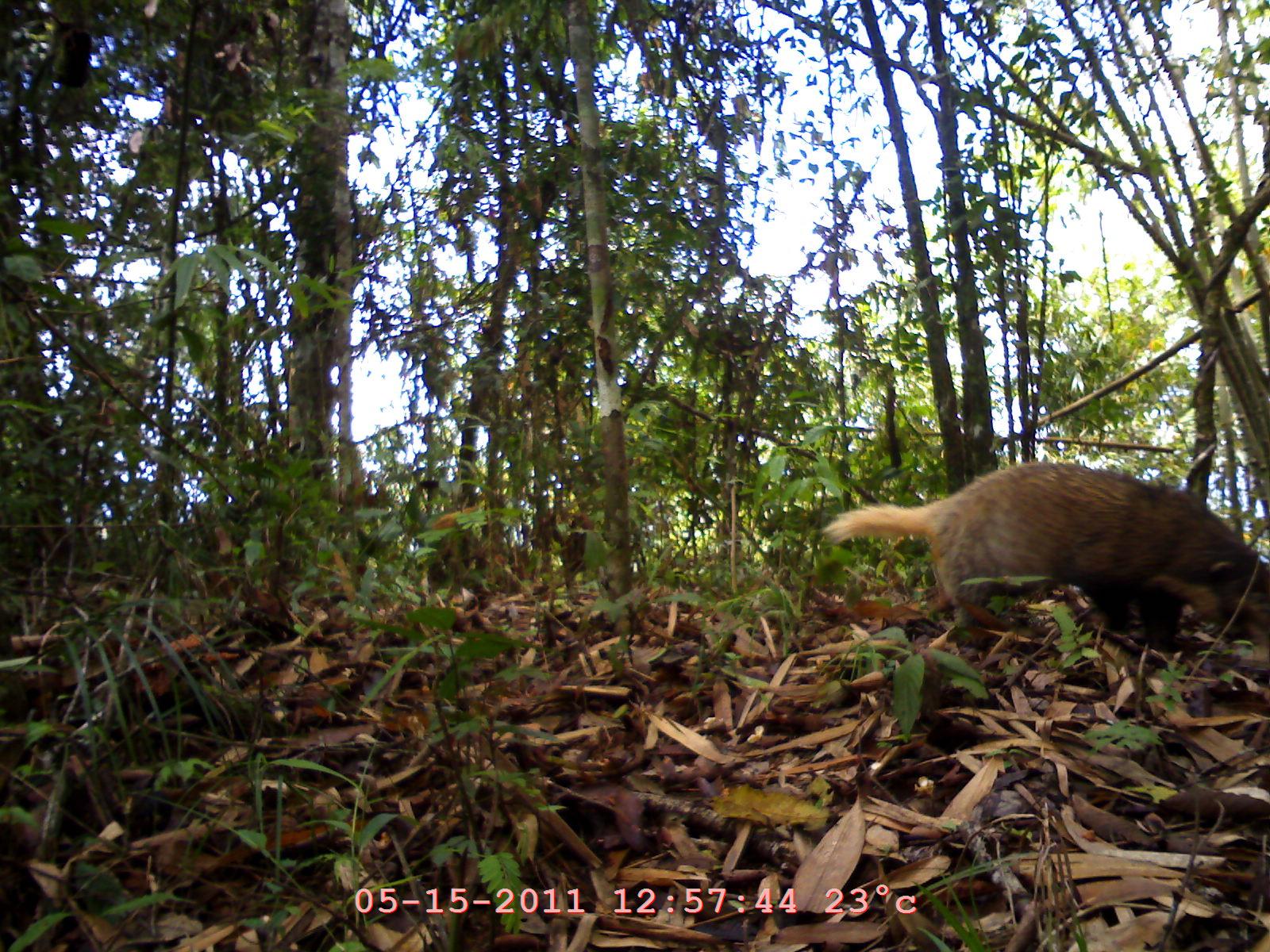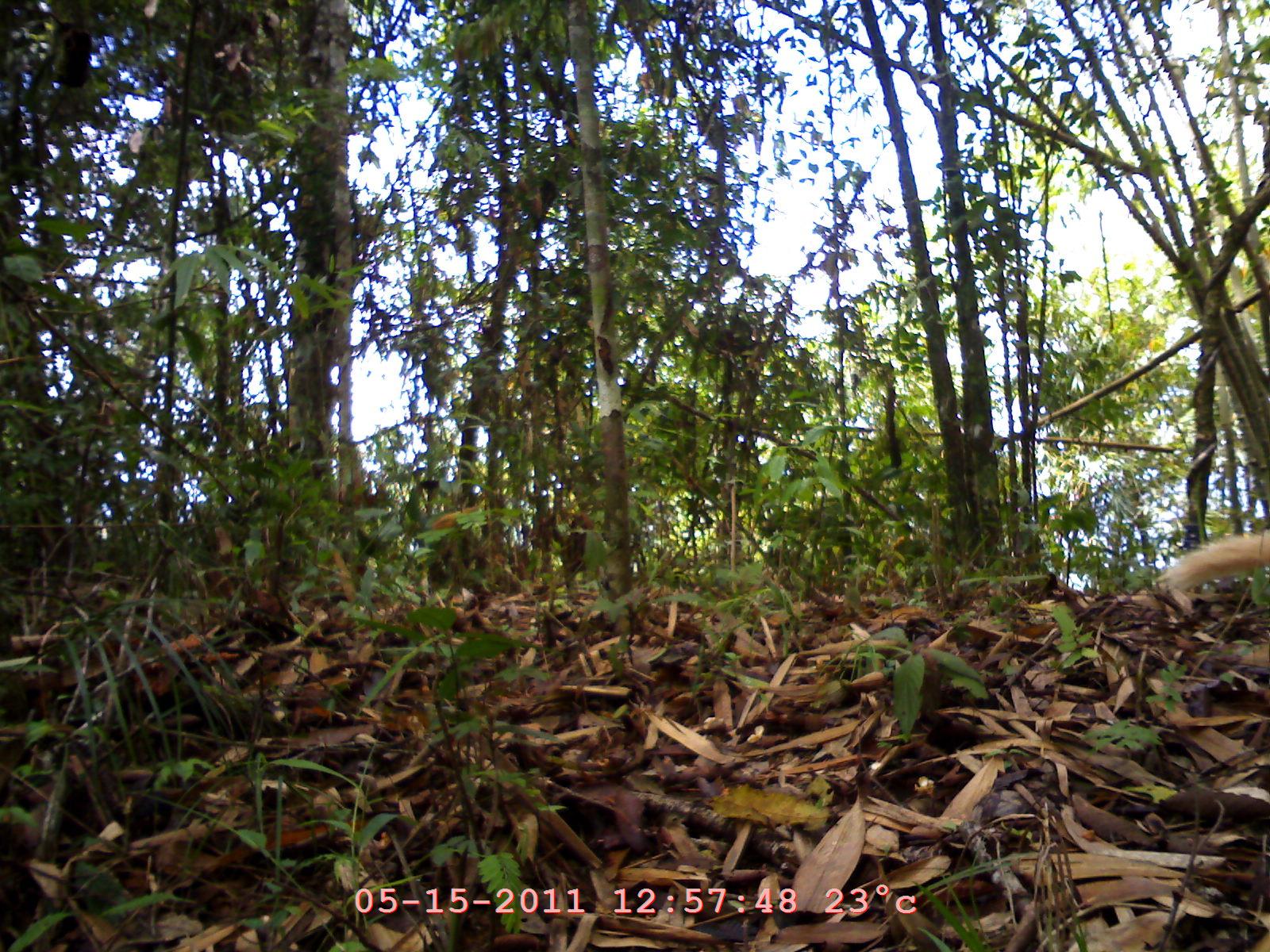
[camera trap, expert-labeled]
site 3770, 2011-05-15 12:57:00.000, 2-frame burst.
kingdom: Animalia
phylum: Chordata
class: Mammalia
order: Carnivora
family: Mustelidae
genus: Arctonyx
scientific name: Arctonyx collaris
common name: greater hog badger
Arctonyx collaris (greater hog badger), count 1.